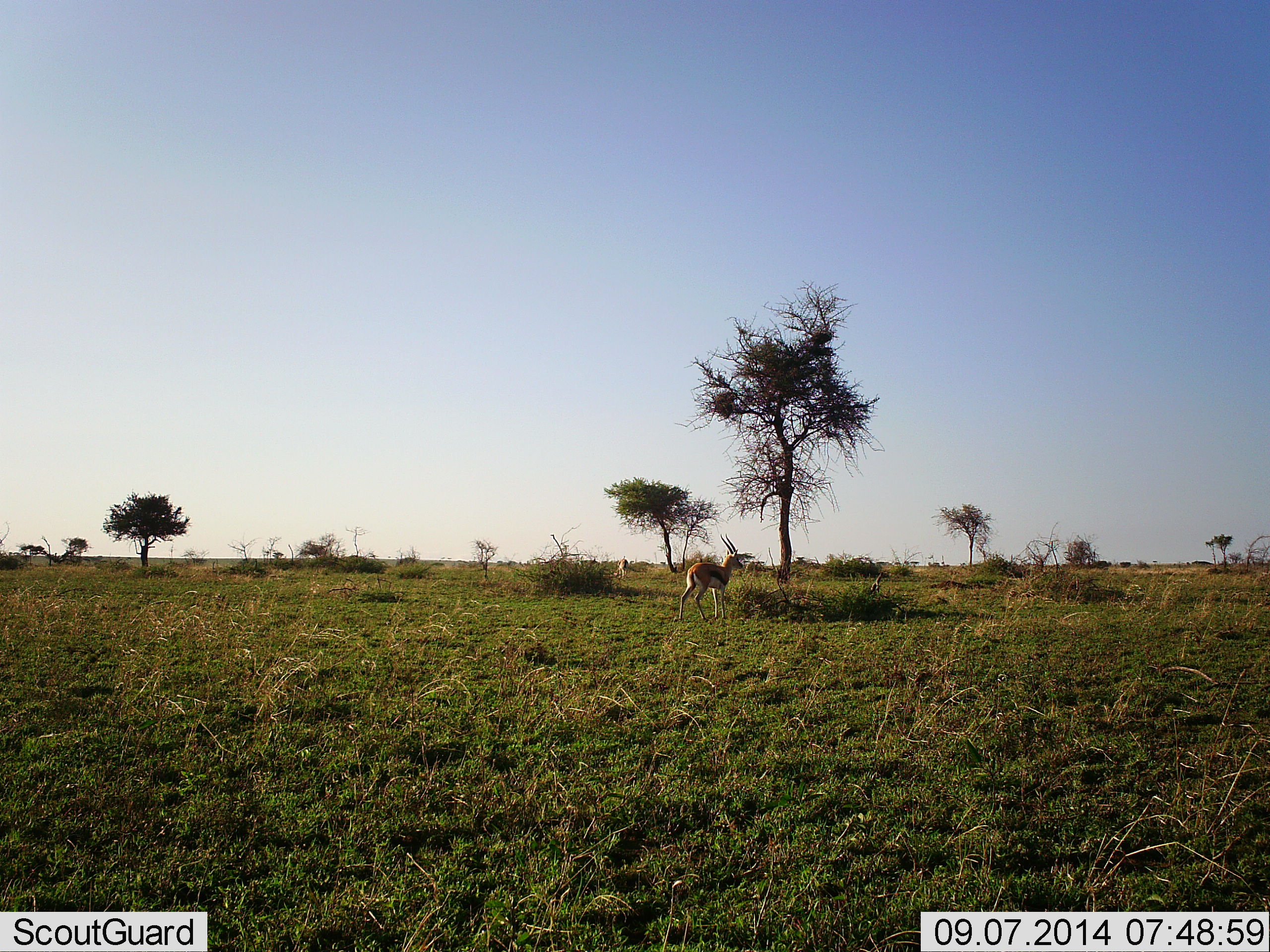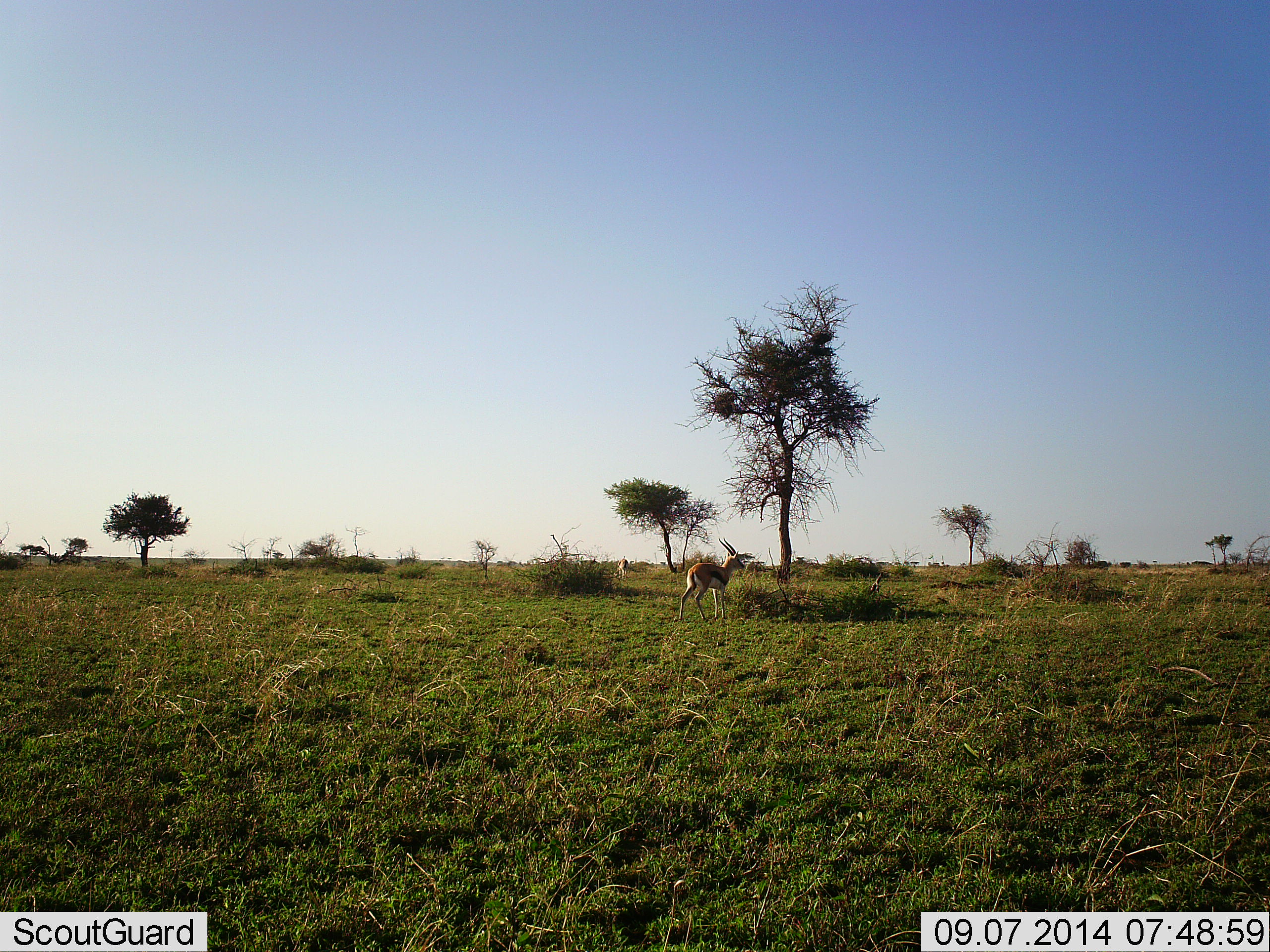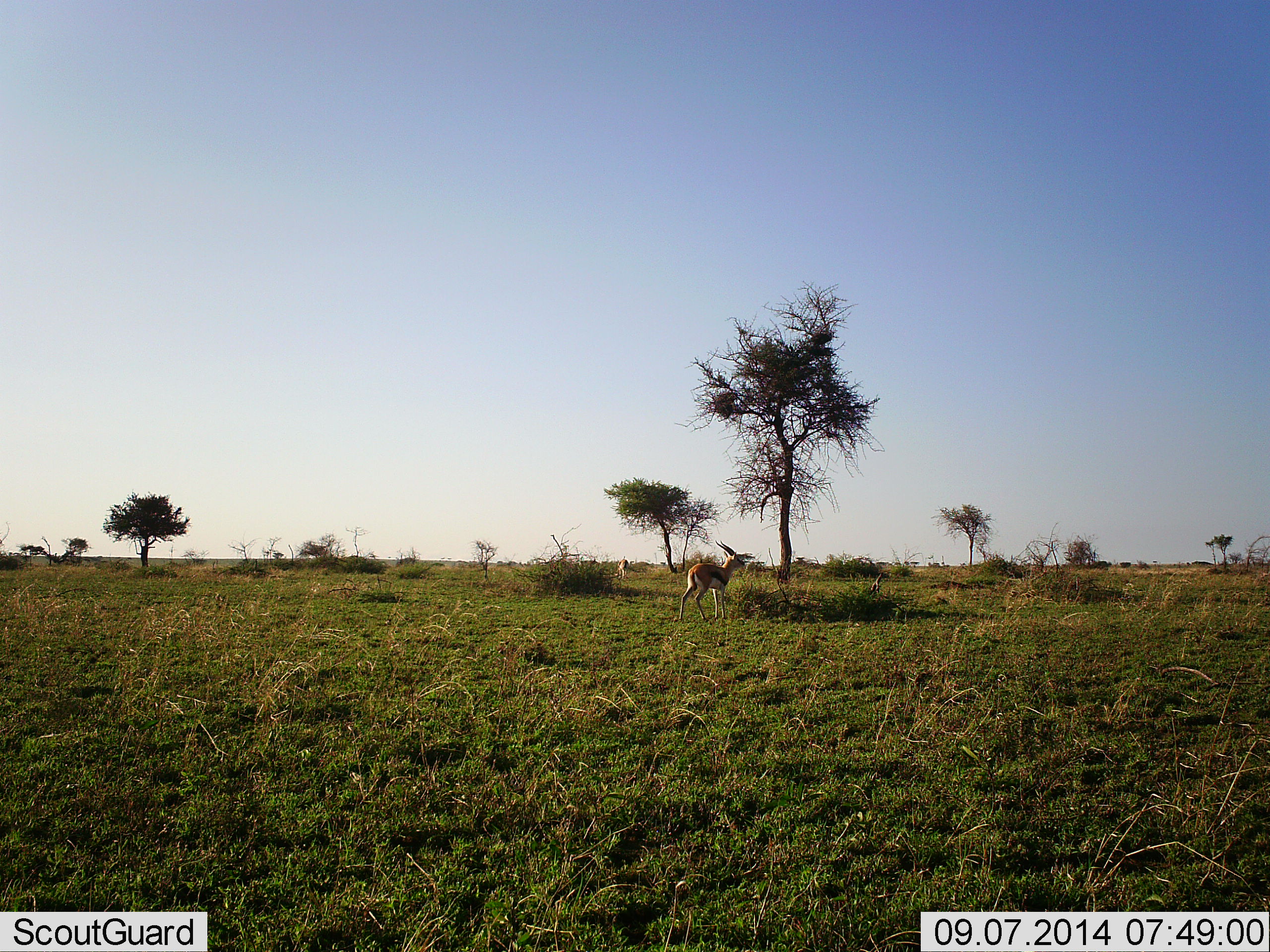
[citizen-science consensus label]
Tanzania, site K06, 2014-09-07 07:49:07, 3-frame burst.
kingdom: Animalia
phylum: Chordata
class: Mammalia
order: Artiodactyla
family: Bovidae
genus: Eudorcas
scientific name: Eudorcas thomsonii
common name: thomson's gazelle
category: gazellethomsons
Gazellethomsons (thomson's gazelle) (Eudorcas thomsonii), count 1. Behavior (volunteer vote fractions): standing 90%, resting 0%, moving 0%, interacting 0%. Young present (vote fraction): 0%. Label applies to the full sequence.